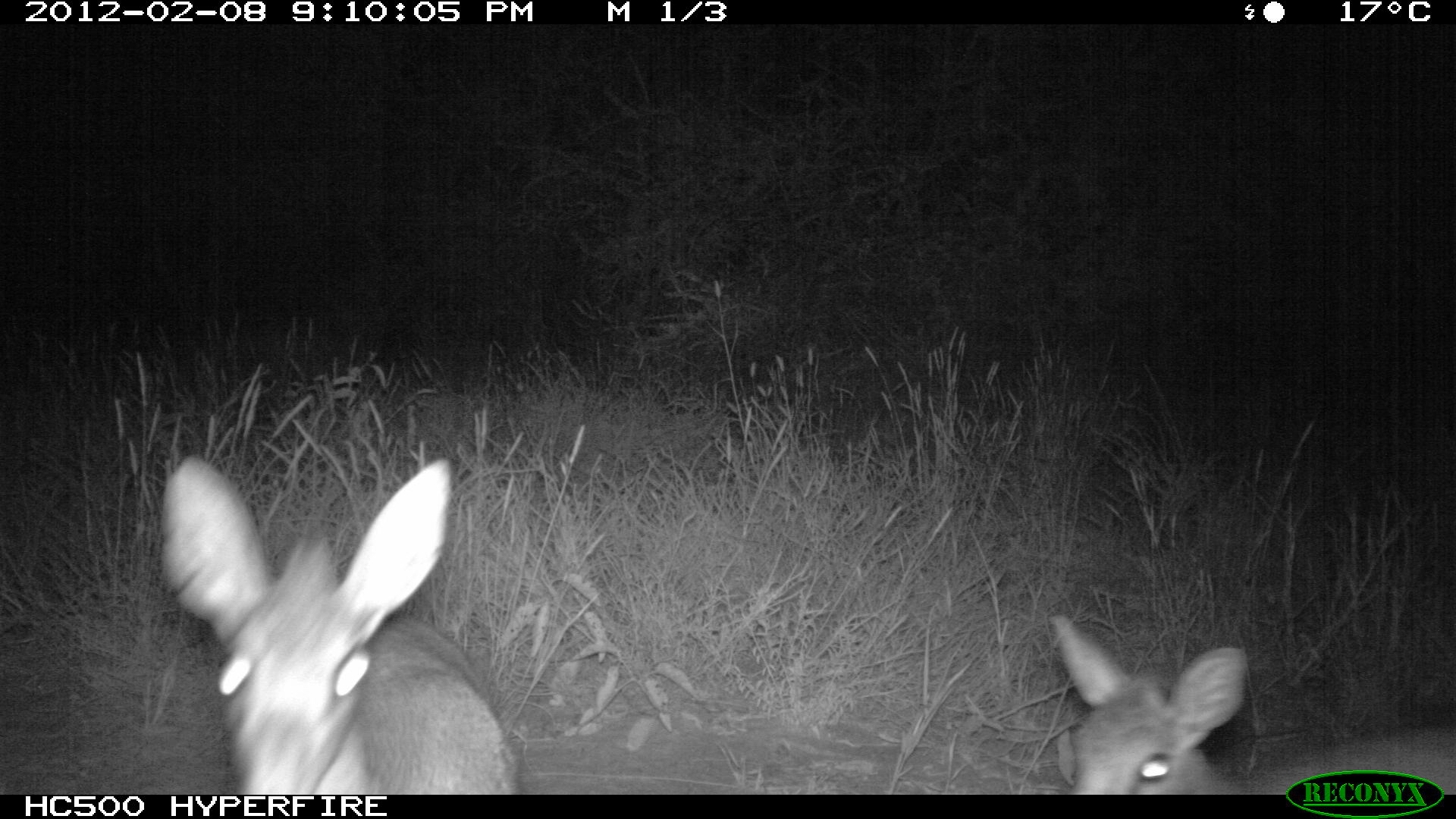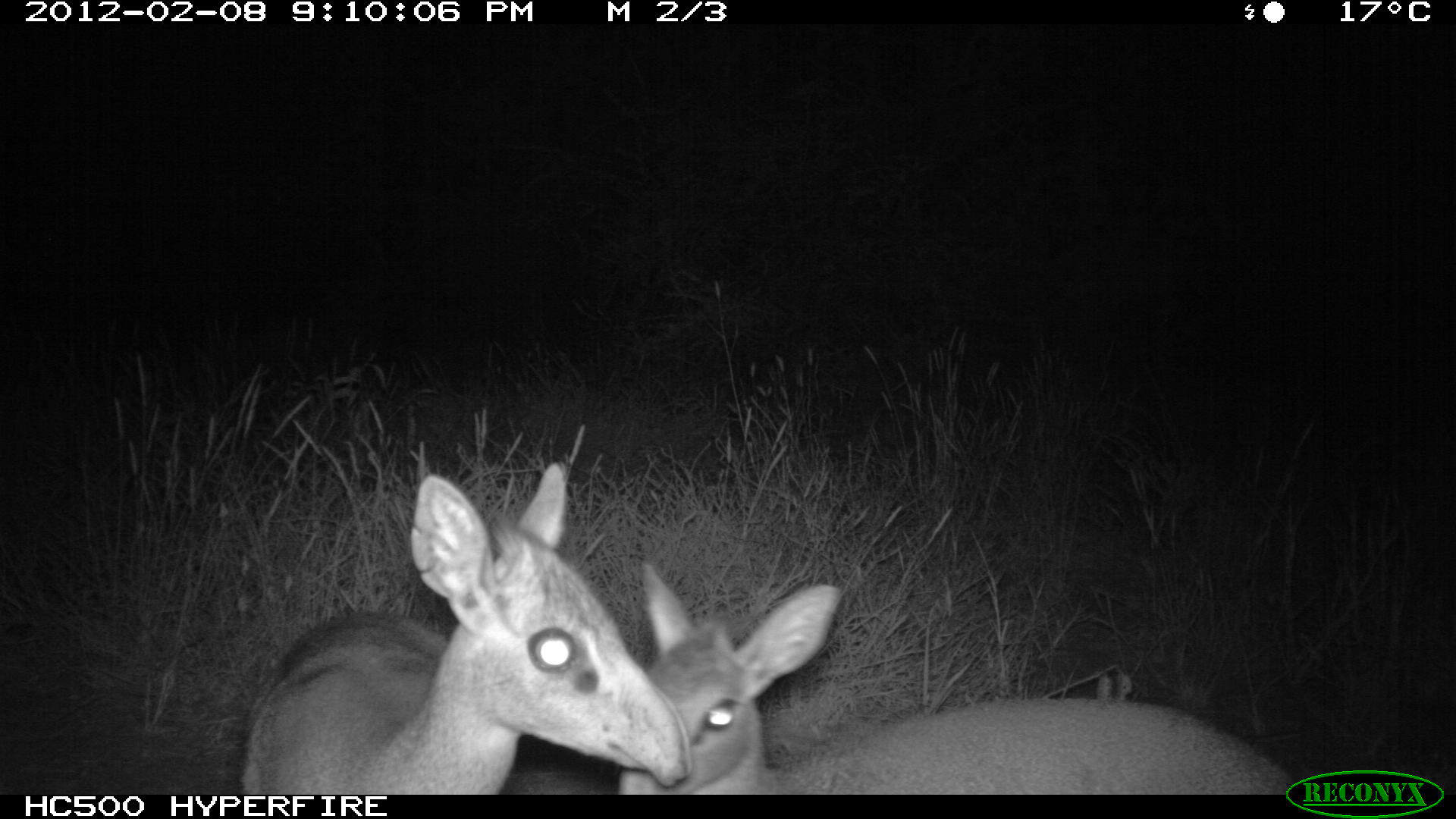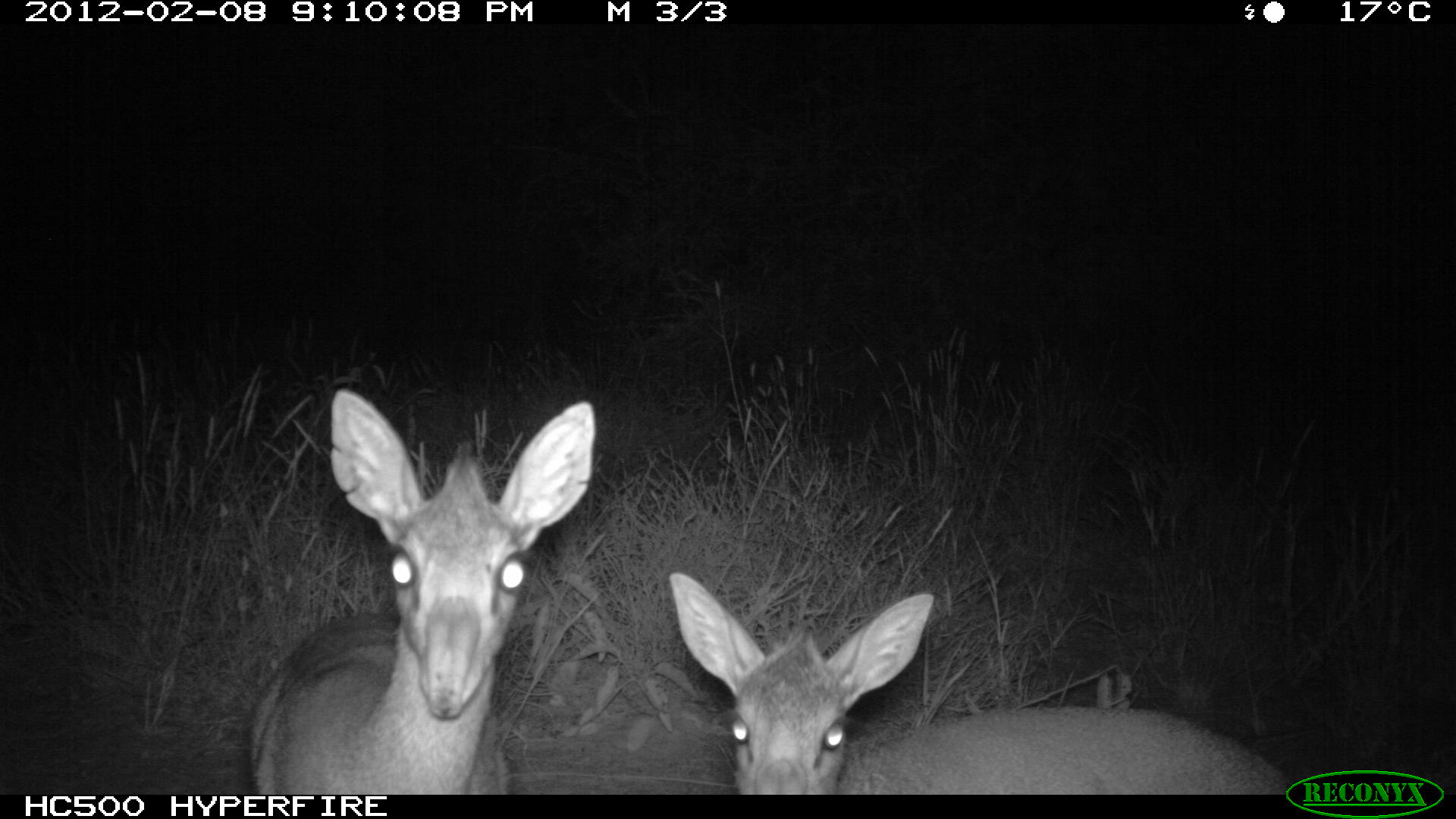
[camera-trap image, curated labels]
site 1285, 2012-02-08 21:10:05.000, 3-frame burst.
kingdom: Animalia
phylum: Chordata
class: Mammalia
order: Artiodactyla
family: Bovidae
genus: Madoqua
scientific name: Madoqua guentheri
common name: günther's dik-dik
Madoqua guentheri (günther's dik-dik), count 2.